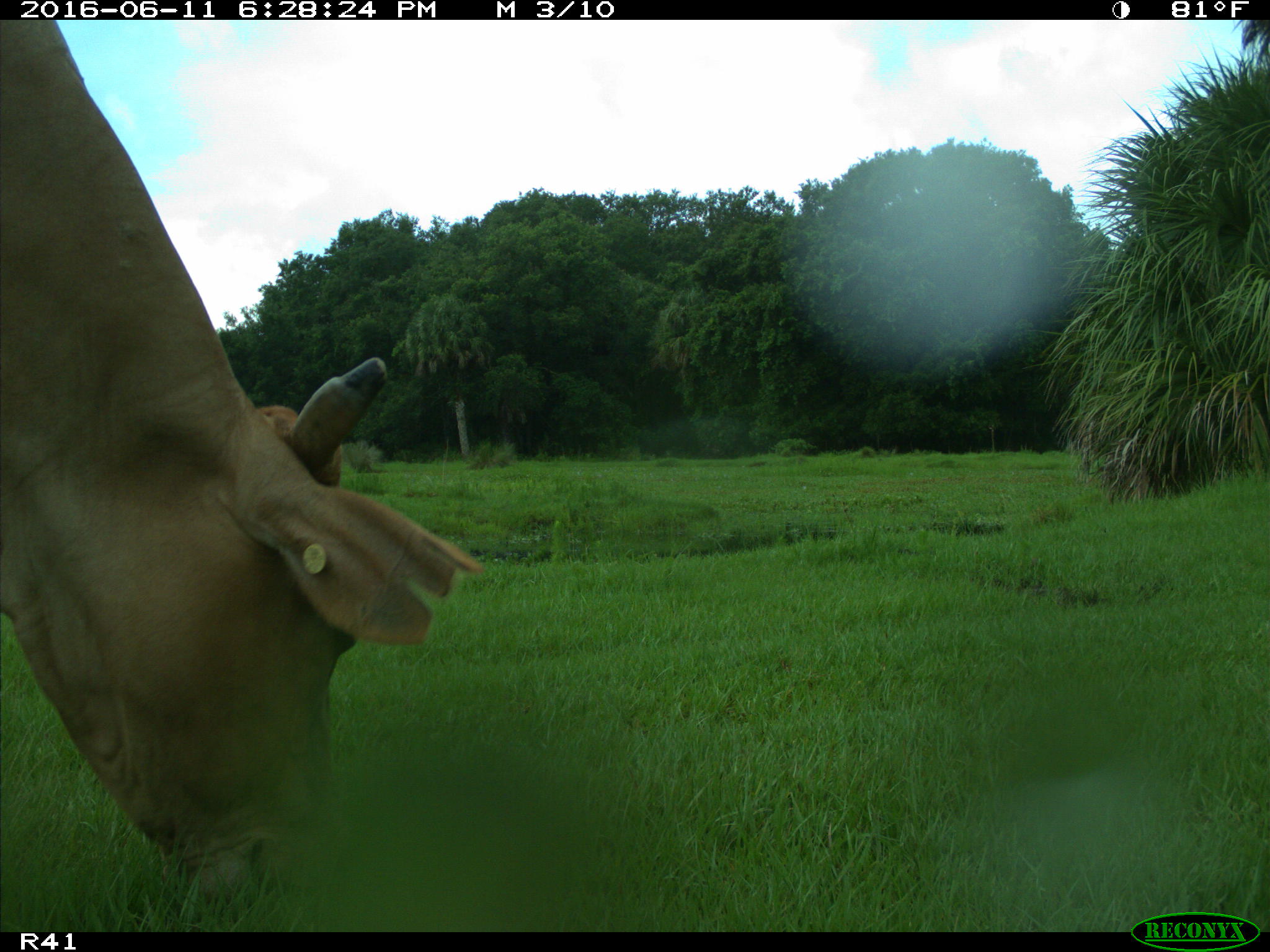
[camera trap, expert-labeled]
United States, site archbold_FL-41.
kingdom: Animalia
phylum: Chordata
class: Mammalia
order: Artiodactyla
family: Bovidae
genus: Bos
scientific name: Bos taurus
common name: domestic cow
Bos taurus (domestic cow).